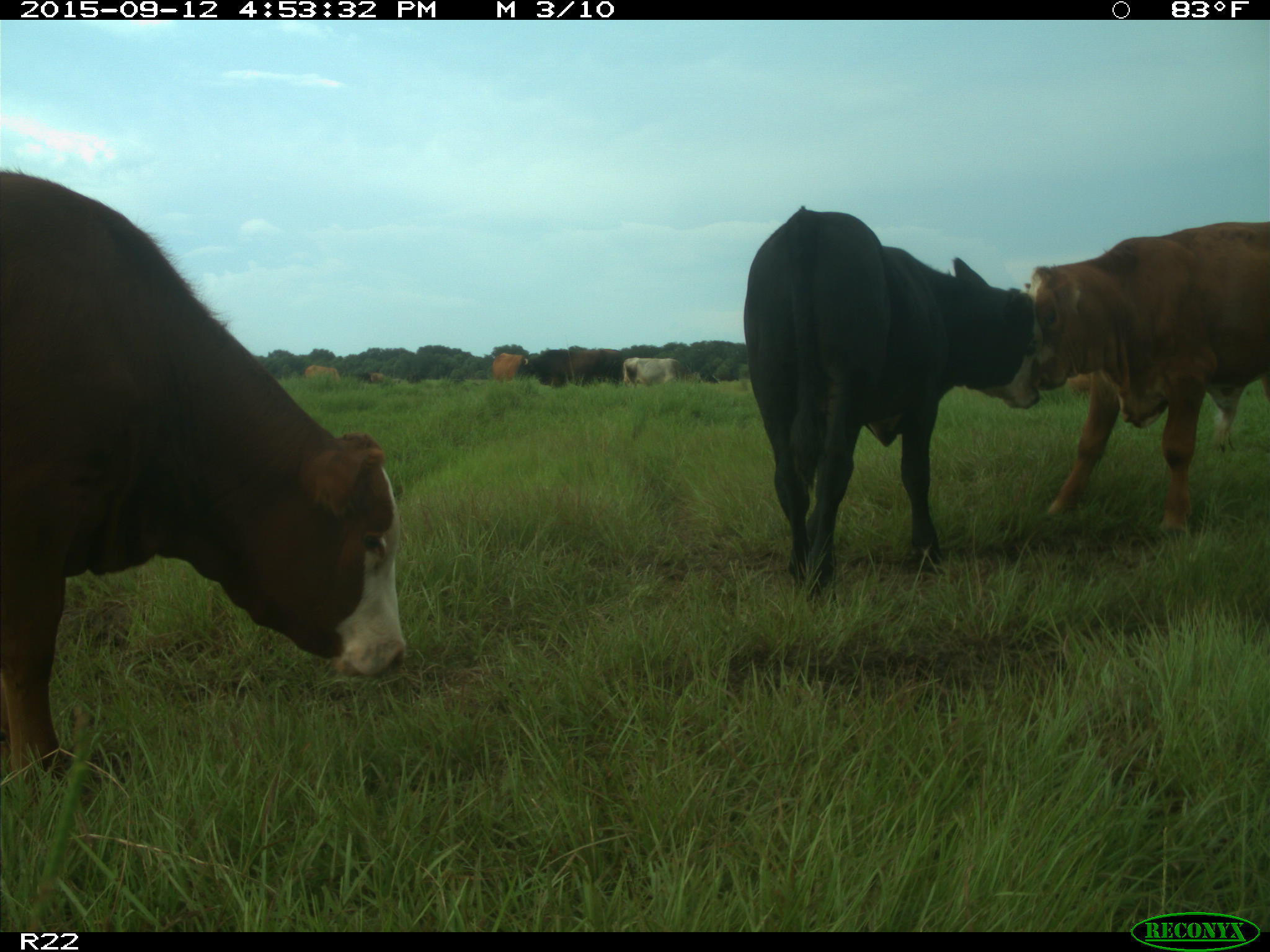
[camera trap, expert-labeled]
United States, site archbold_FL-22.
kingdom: Animalia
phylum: Chordata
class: Mammalia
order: Artiodactyla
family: Bovidae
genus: Bos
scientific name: Bos taurus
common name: domestic cow